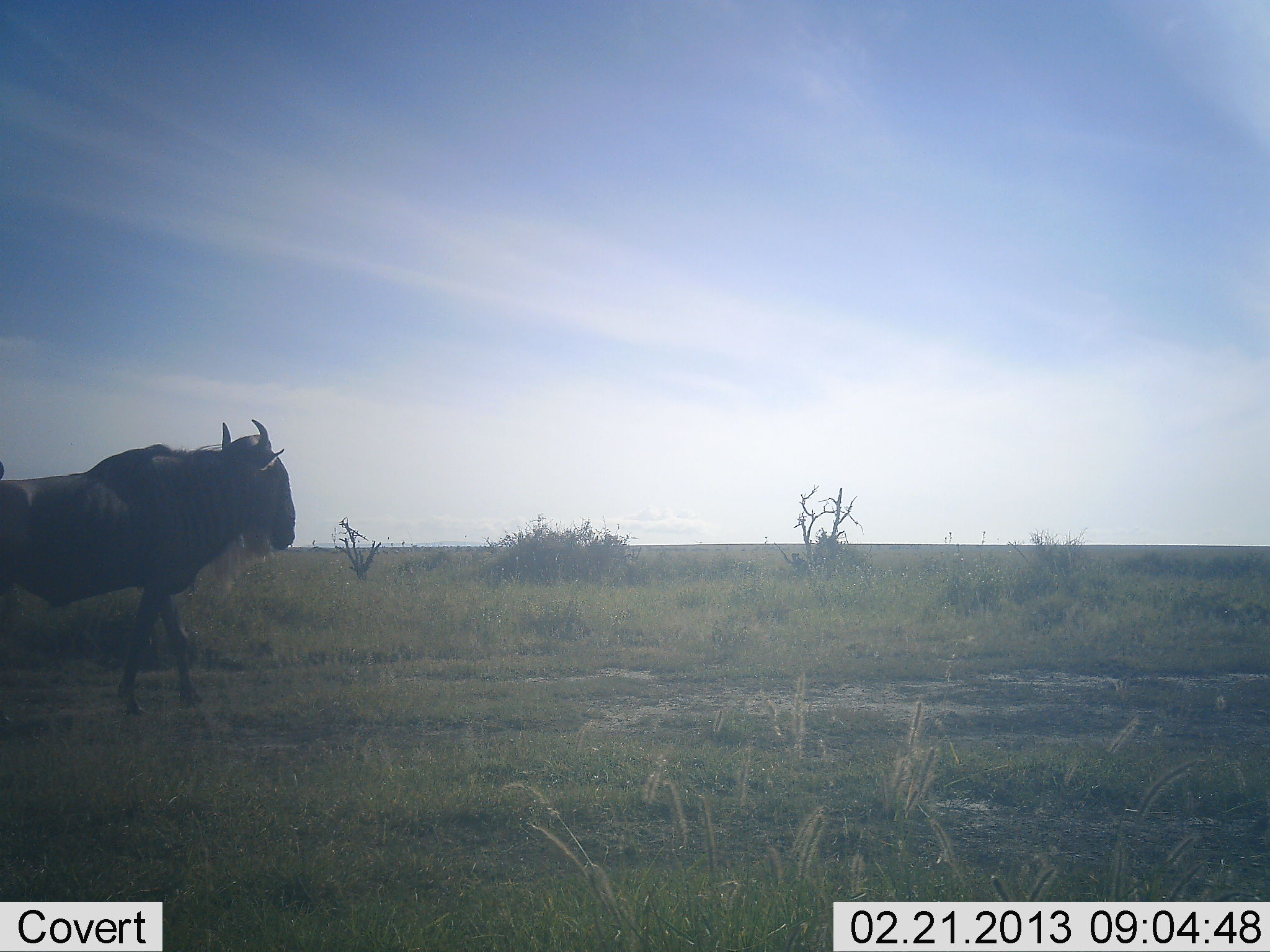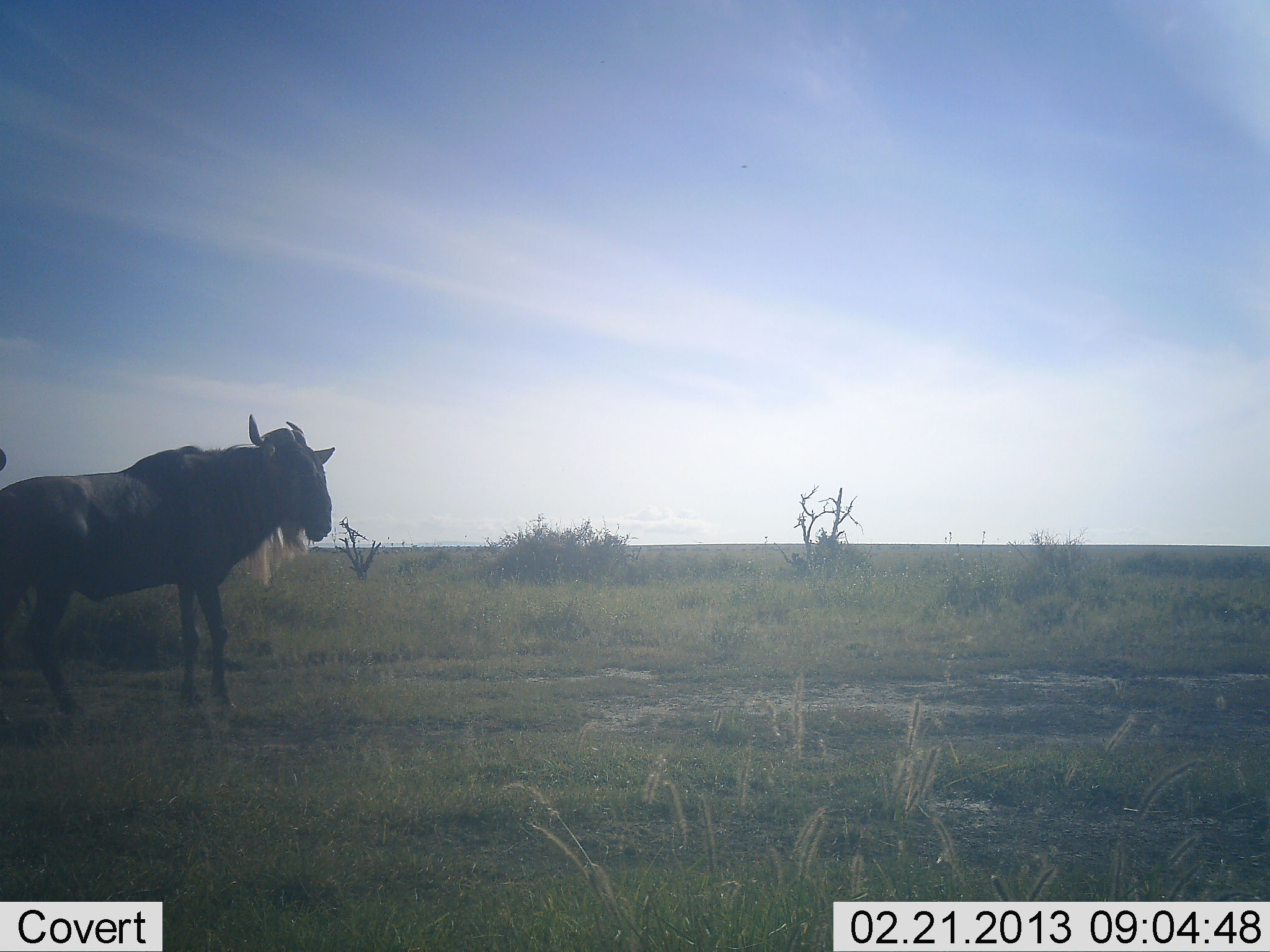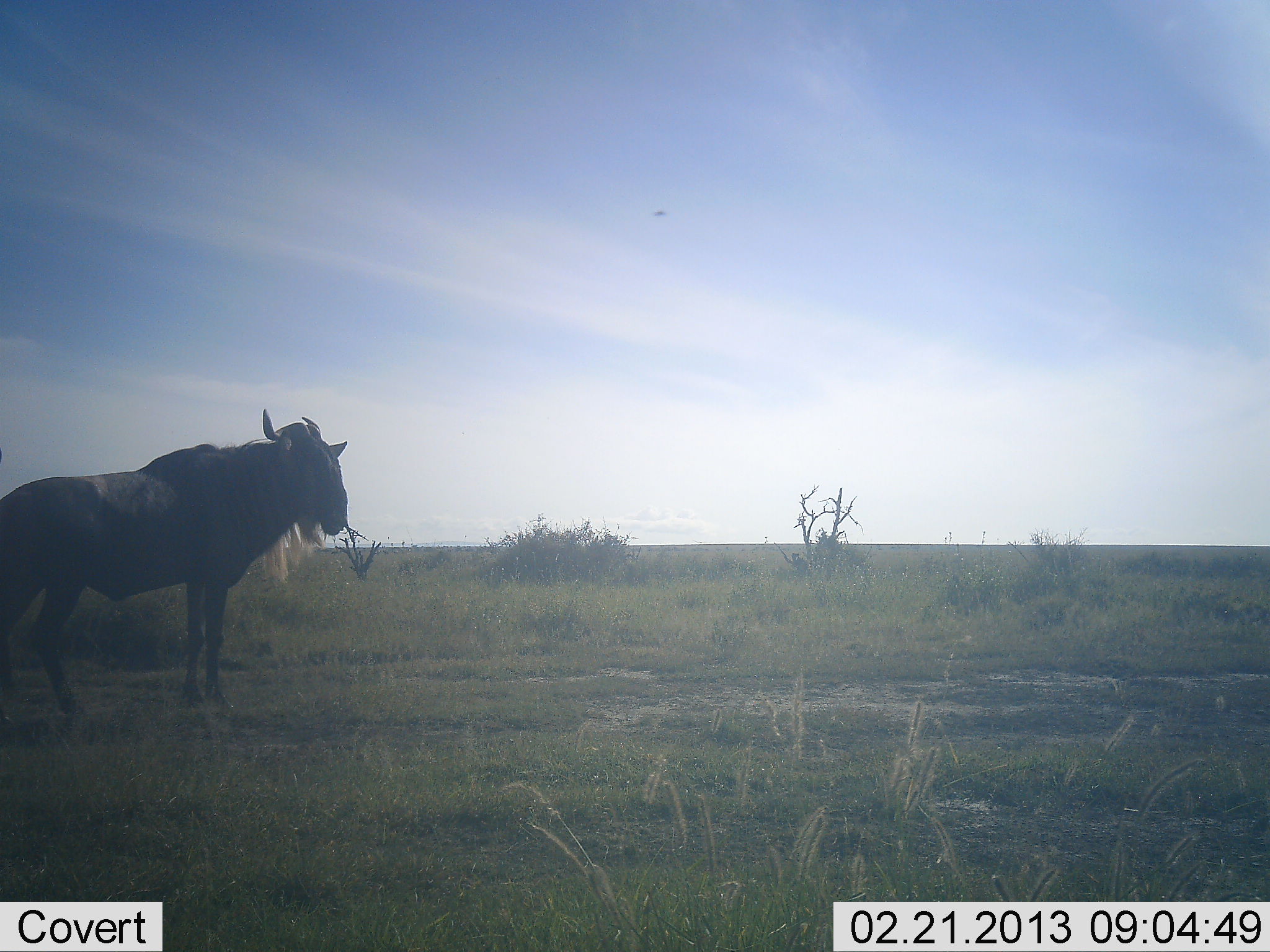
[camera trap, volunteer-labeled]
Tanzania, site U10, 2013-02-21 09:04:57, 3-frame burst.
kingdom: Animalia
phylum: Chordata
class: Mammalia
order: Artiodactyla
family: Bovidae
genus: Connochaetes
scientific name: Connochaetes taurinus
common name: blue wildebeest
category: wildebeest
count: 1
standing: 32%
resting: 4%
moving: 68%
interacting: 0%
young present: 0%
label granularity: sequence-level